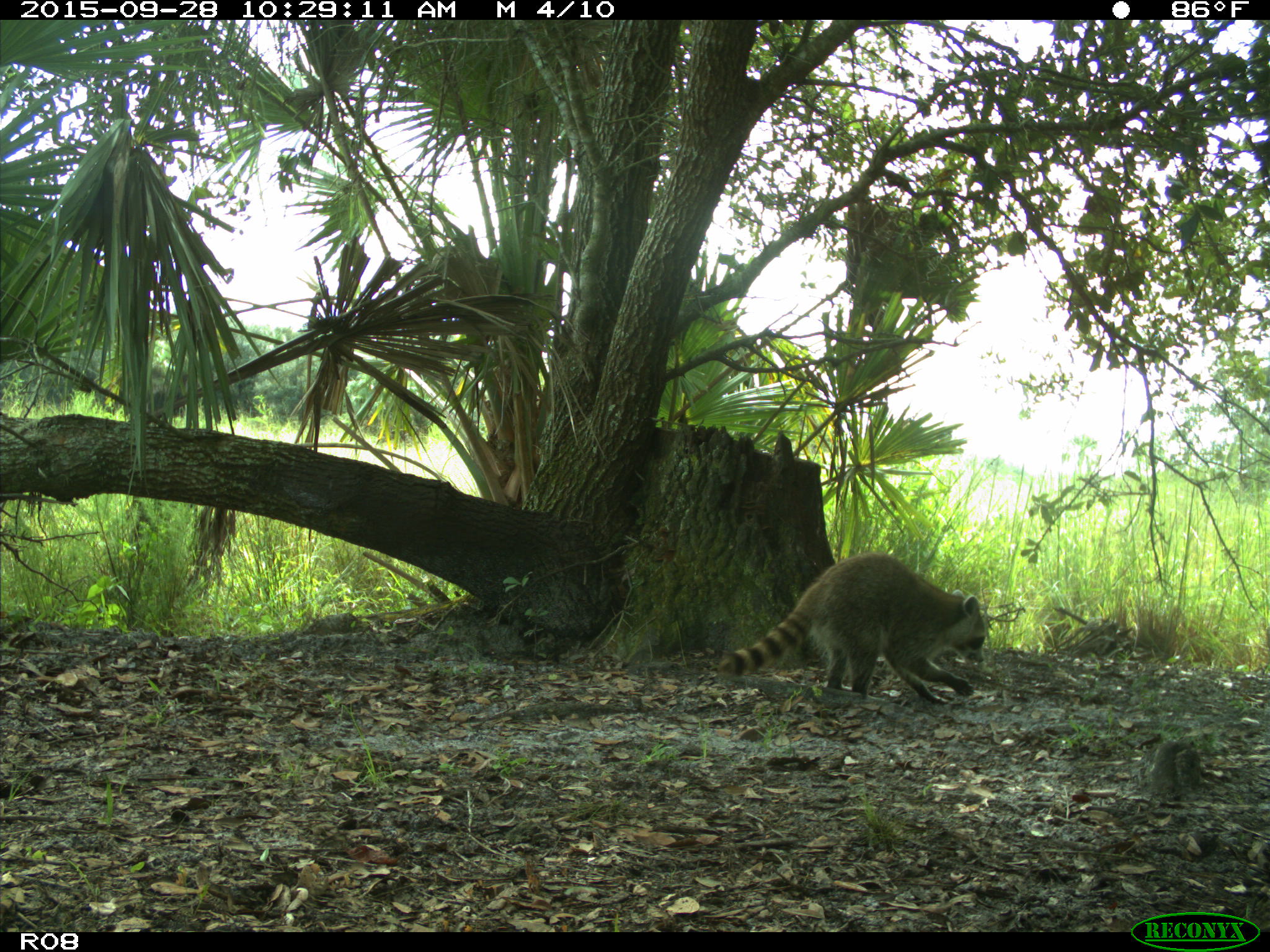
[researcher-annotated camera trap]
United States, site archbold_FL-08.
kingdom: Animalia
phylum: Chordata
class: Mammalia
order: Carnivora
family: Procyonidae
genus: Procyon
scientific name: Procyon lotor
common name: common raccoon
Procyon lotor (common raccoon).